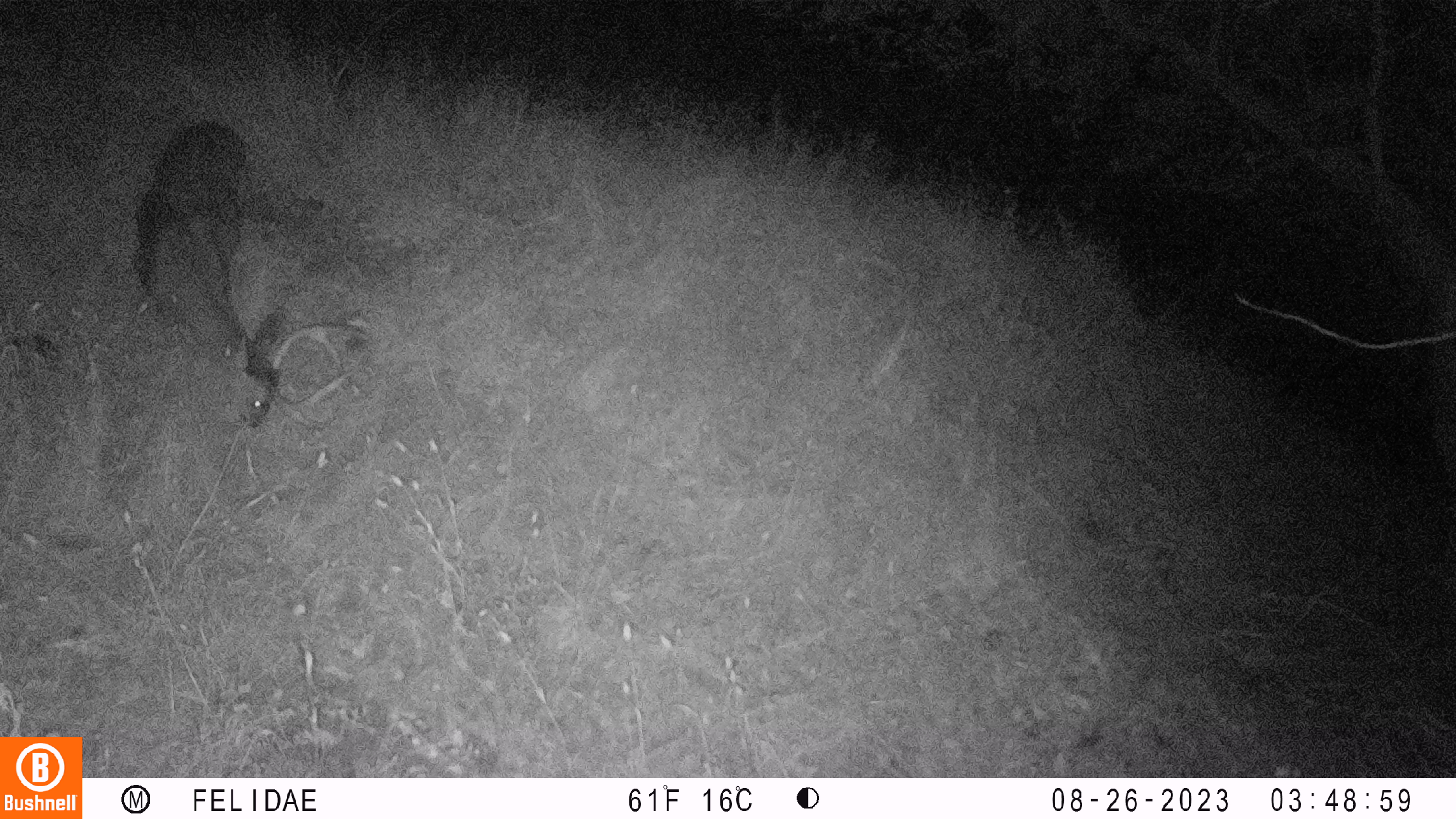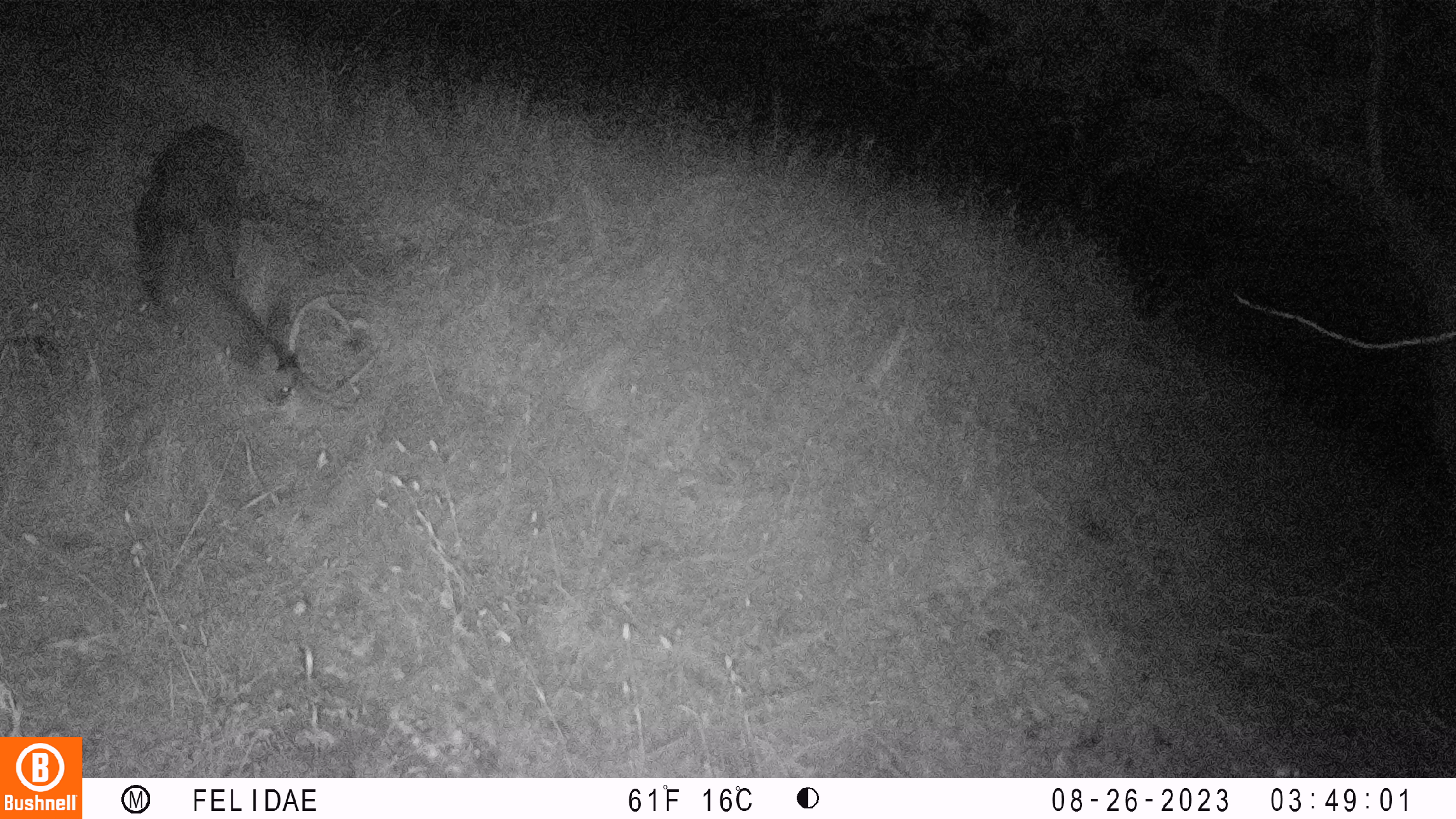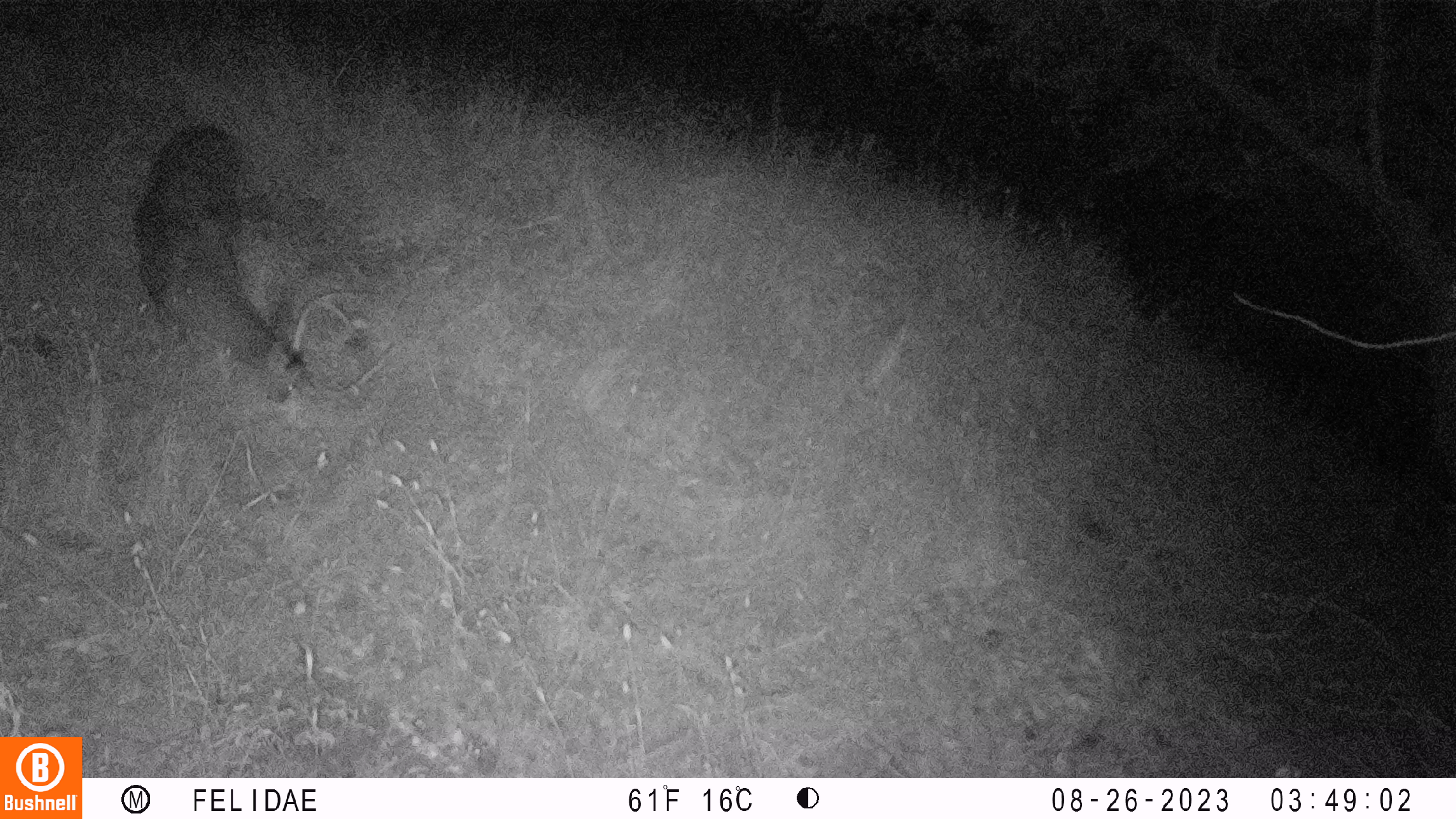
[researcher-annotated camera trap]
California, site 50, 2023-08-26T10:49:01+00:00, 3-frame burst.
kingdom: Animalia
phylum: Chordata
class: Mammalia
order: Artiodactyla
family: Cervidae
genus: Odocoileus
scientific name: Odocoileus hemionus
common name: mule deer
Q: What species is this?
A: Mule deer (Odocoileus hemionus).